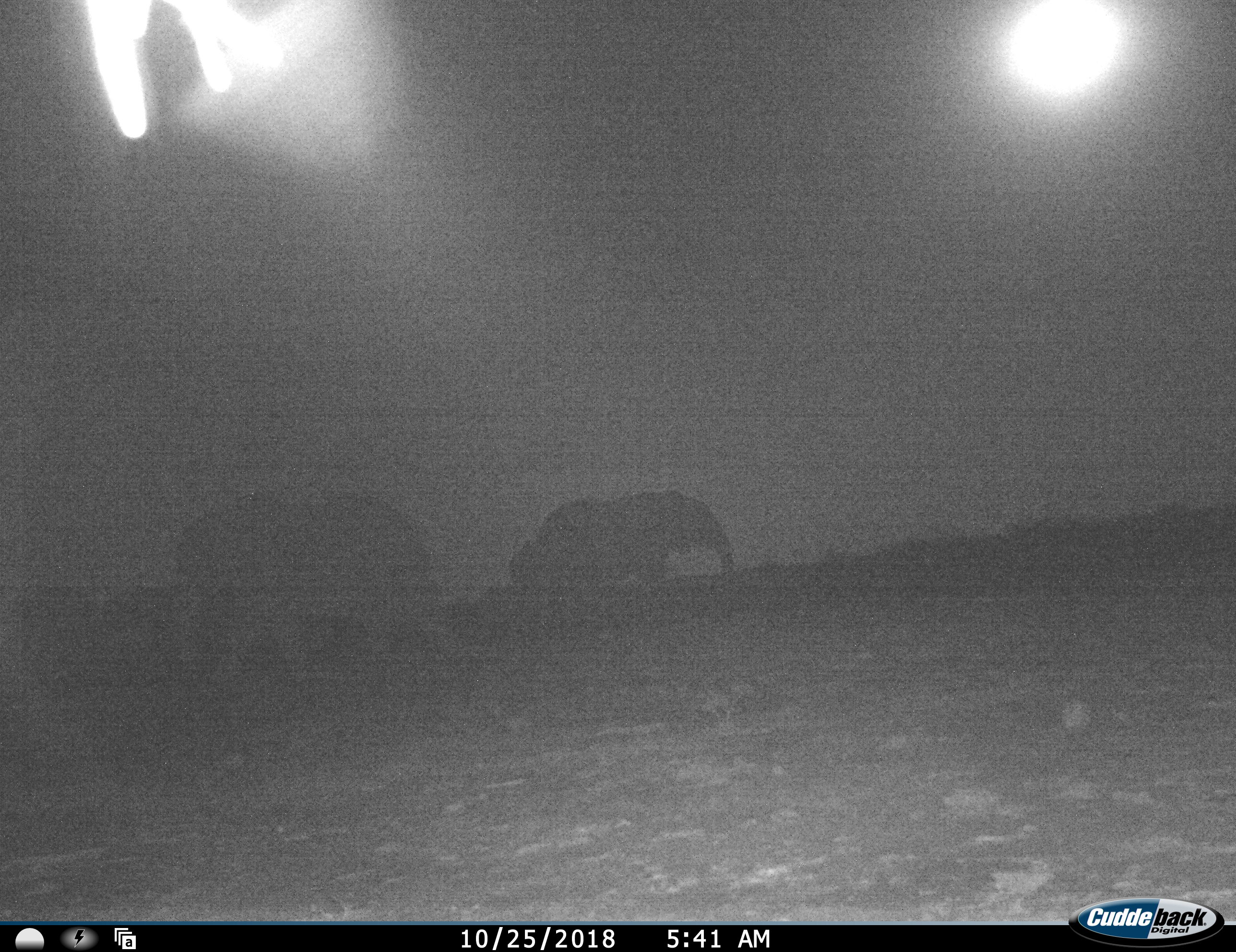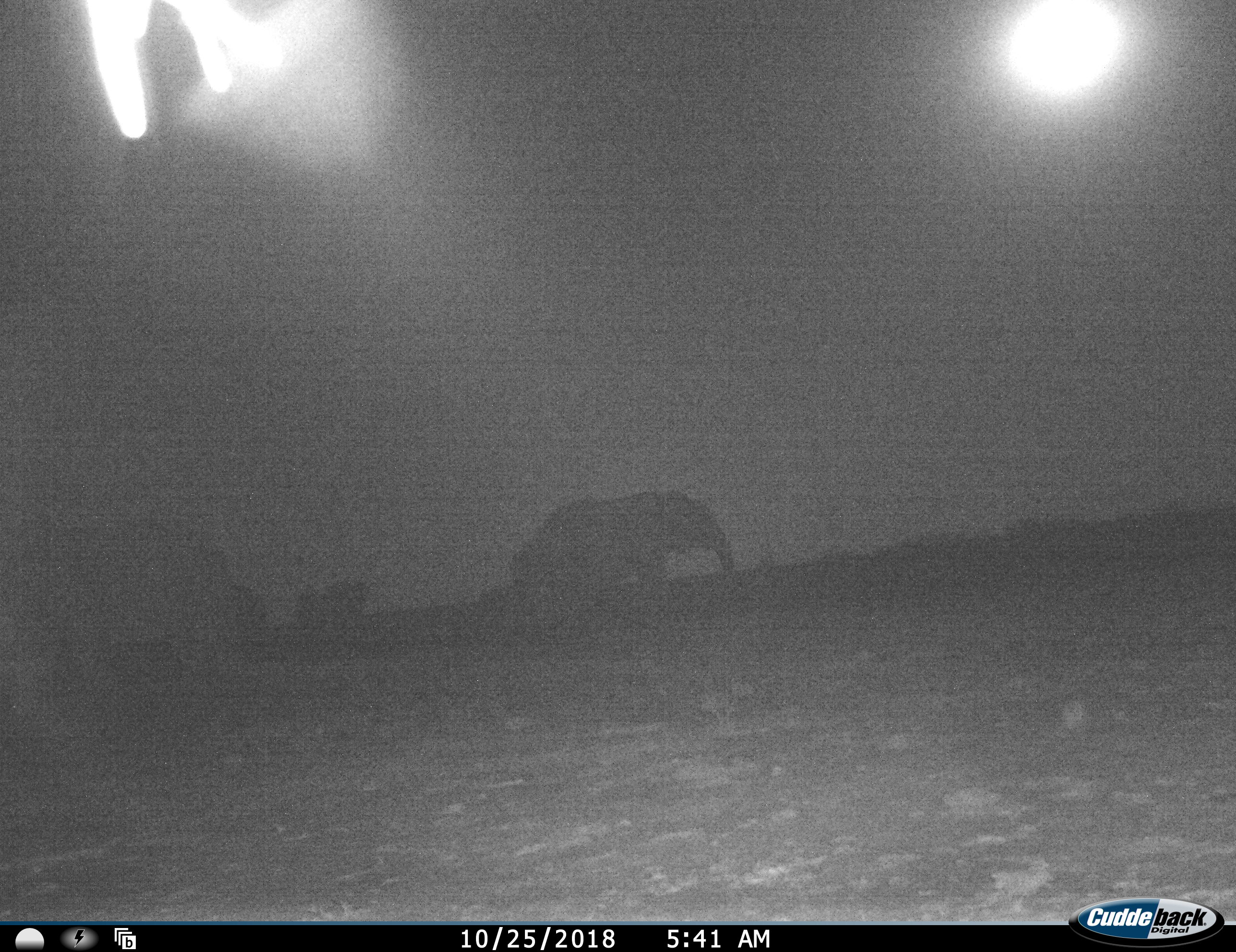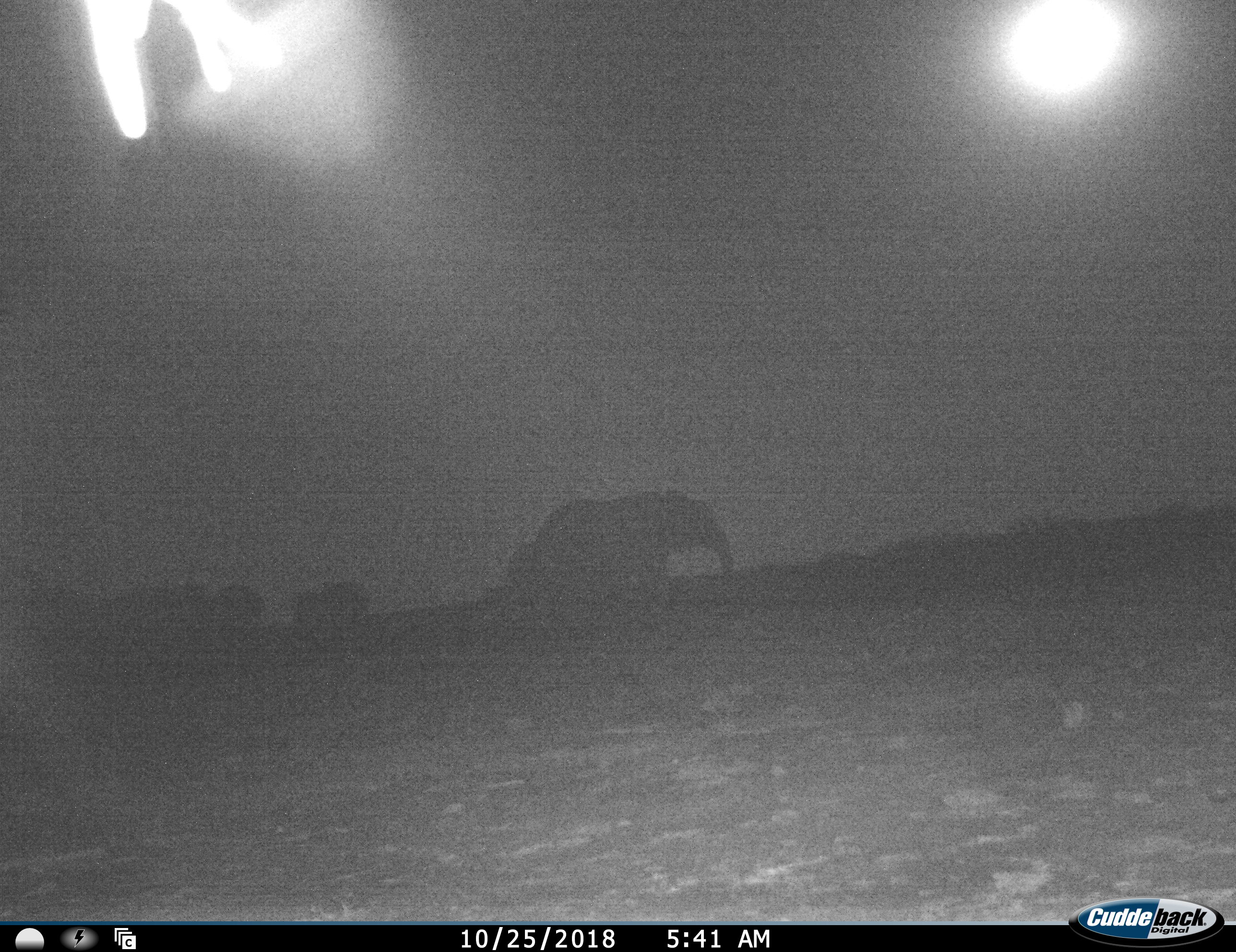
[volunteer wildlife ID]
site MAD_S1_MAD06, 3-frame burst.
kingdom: Animalia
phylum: Chordata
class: Mammalia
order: Proboscidea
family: Elephantidae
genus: Loxodonta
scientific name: Loxodonta africana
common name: african bush elephant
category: elephant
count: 3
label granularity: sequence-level